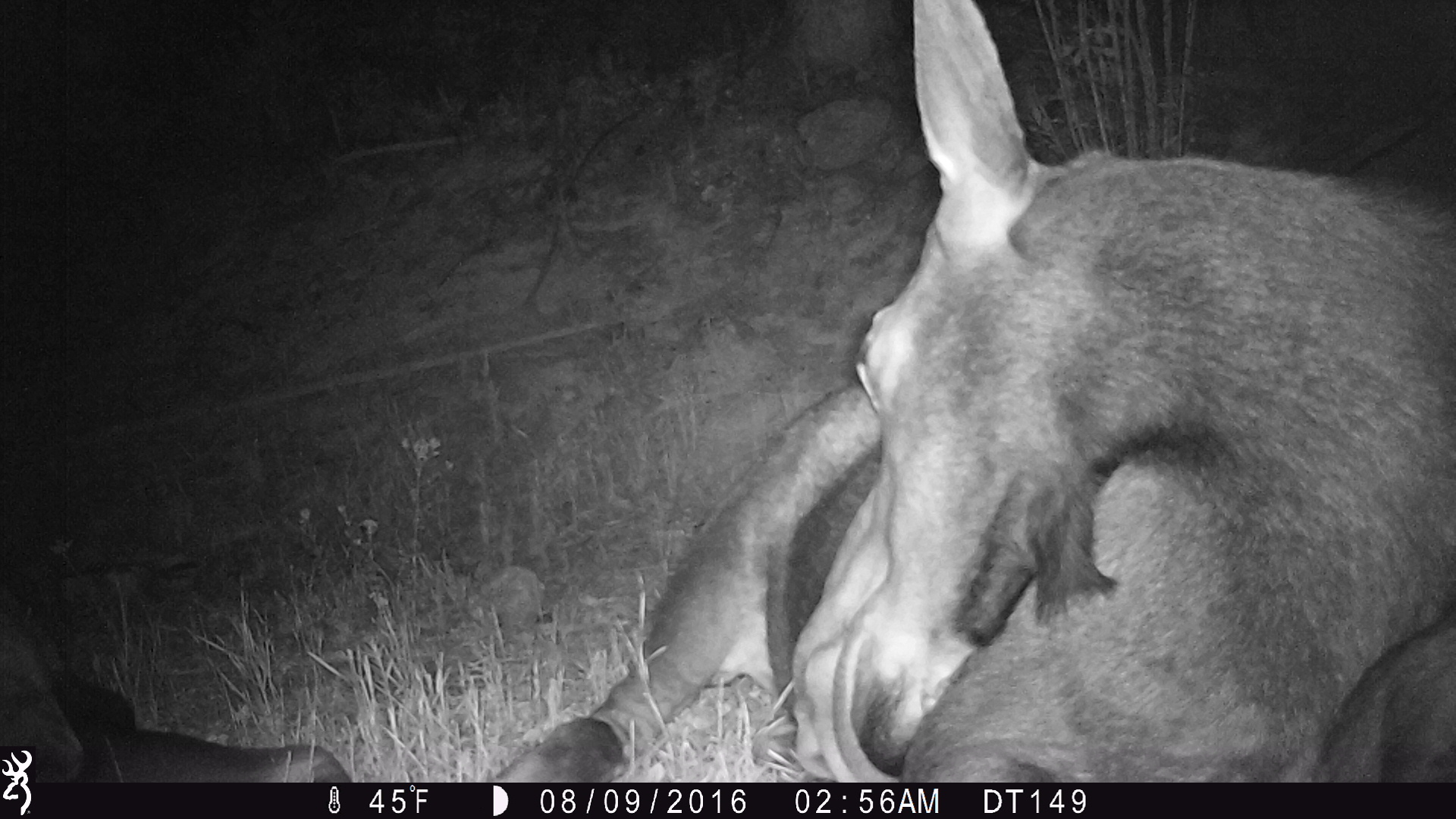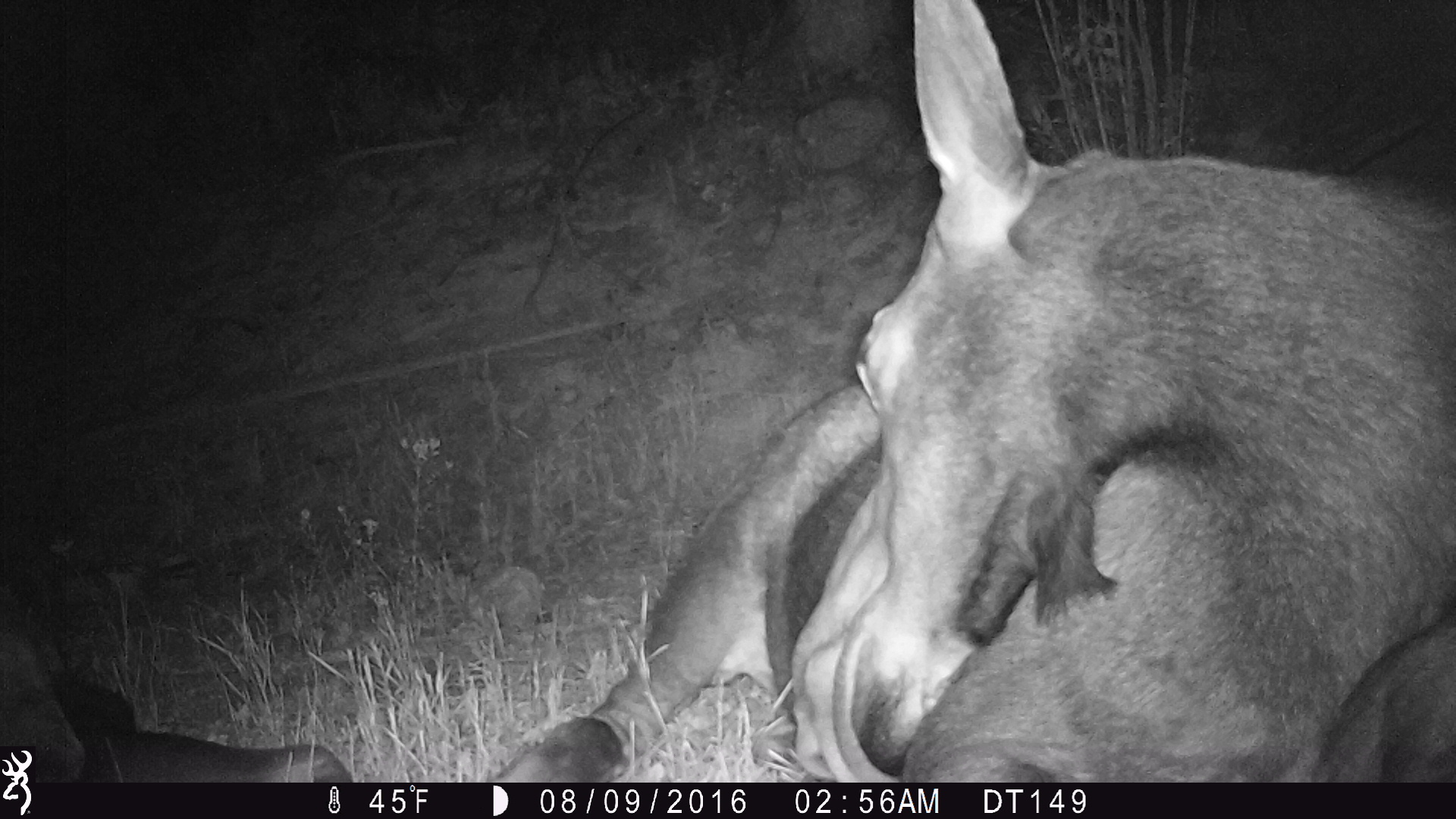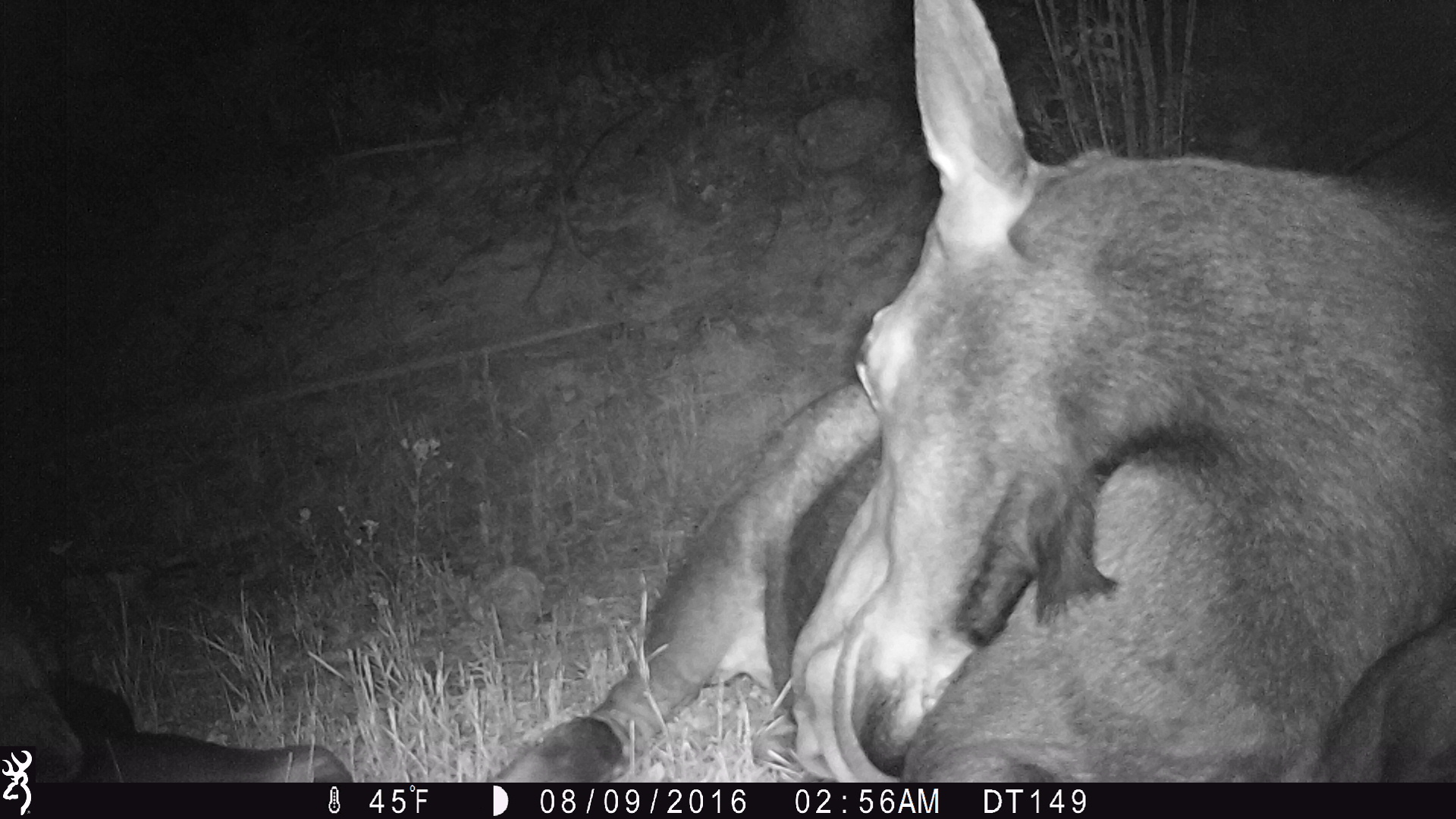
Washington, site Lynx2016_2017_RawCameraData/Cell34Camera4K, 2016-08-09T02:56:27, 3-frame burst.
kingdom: Animalia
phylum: Chordata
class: Mammalia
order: Artiodactyla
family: Cervidae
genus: Alces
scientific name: Alces alces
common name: moose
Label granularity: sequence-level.